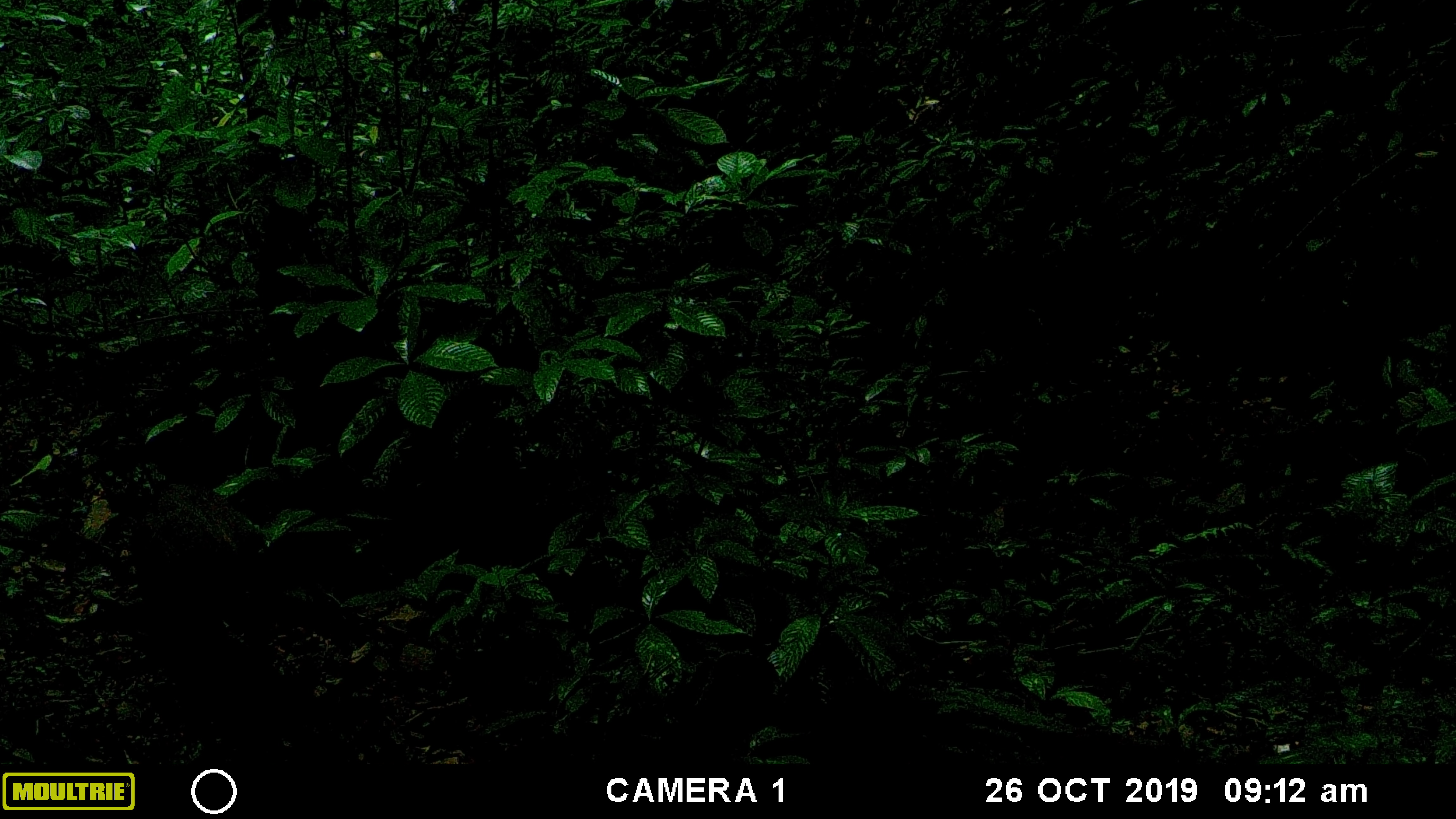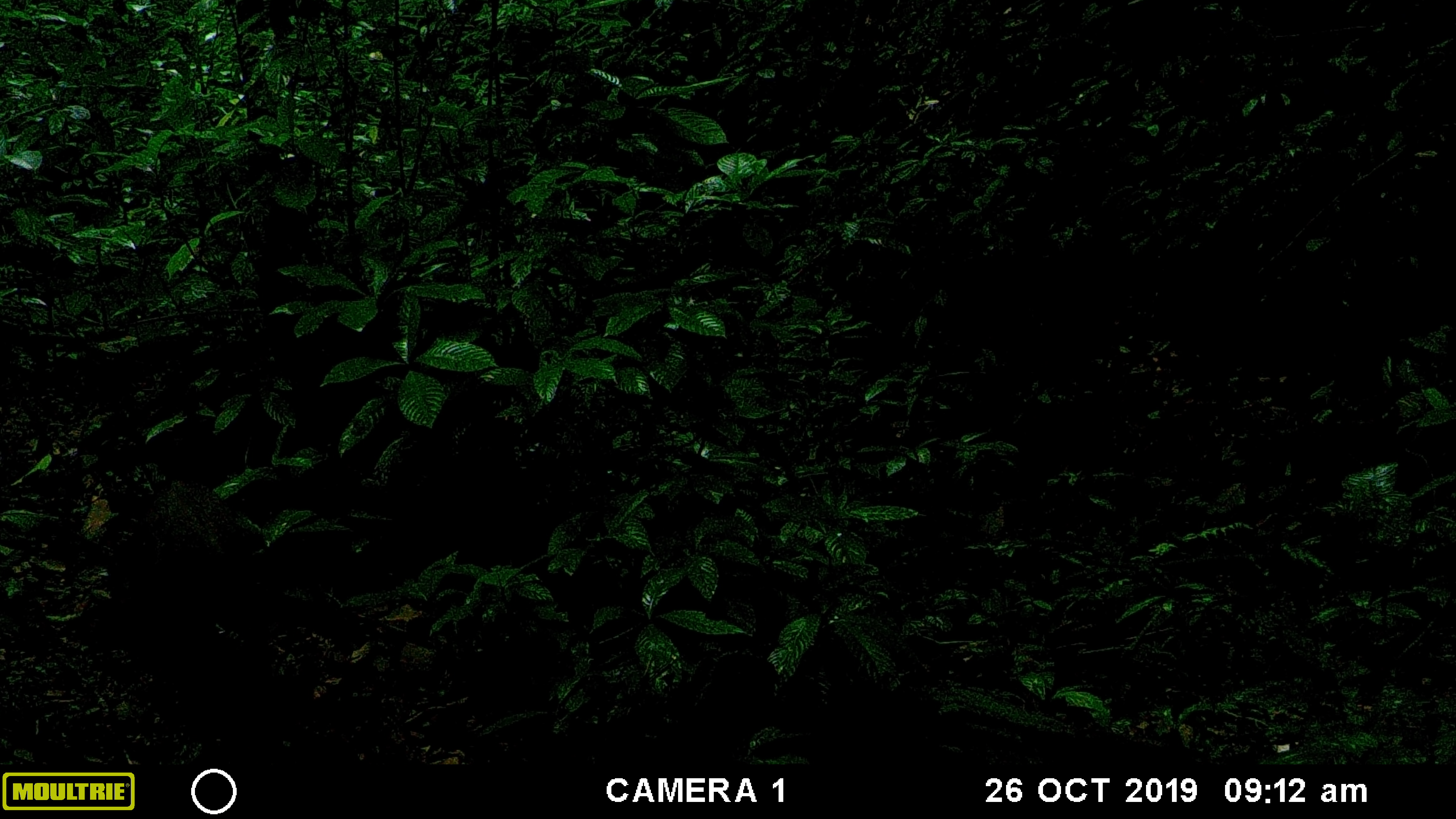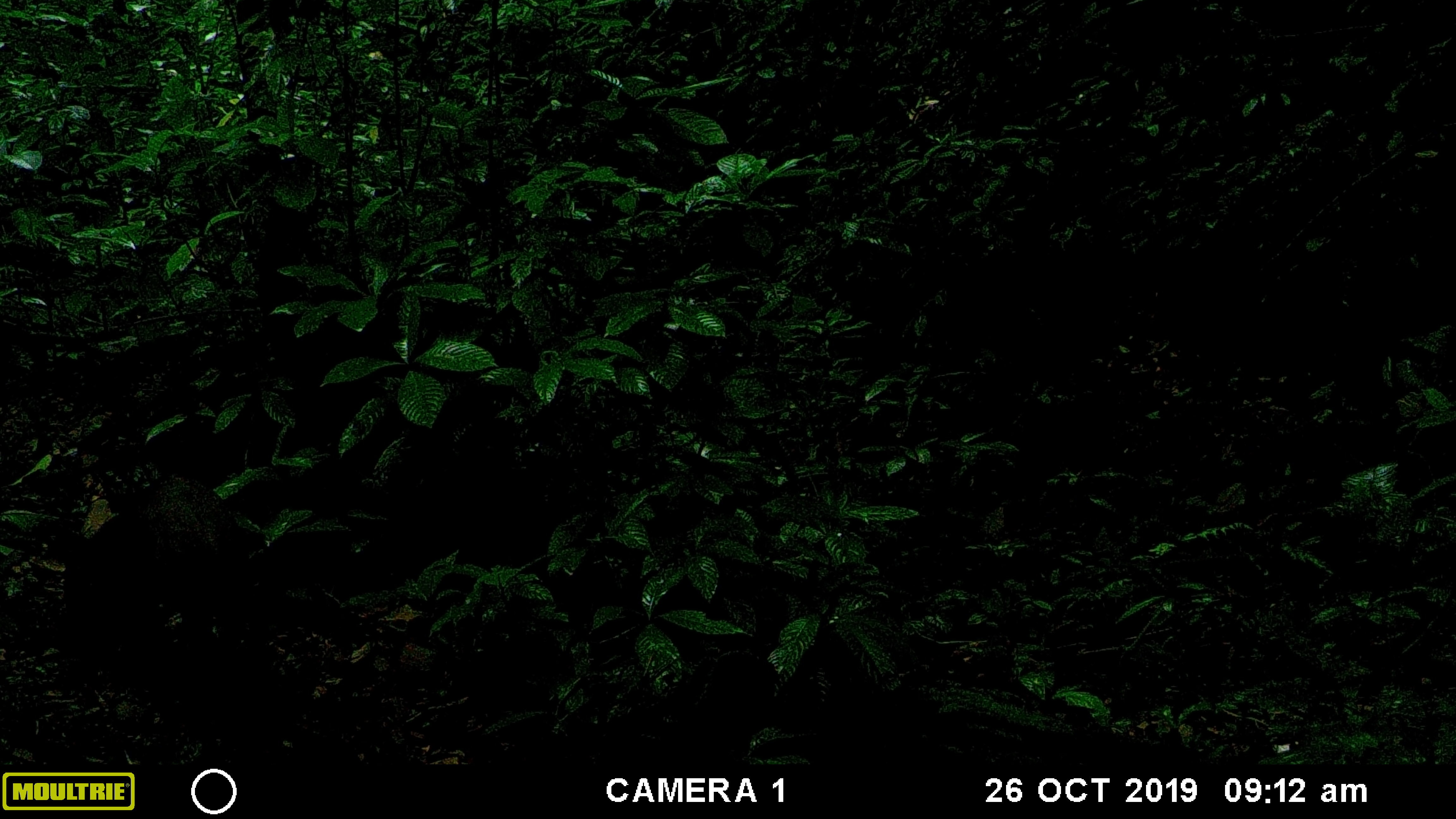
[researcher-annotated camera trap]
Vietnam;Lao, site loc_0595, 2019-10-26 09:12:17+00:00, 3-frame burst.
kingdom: Animalia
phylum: Chordata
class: Mammalia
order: Artiodactyla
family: Suidae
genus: Sus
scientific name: Sus scrofa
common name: eurasian wild pig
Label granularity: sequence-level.